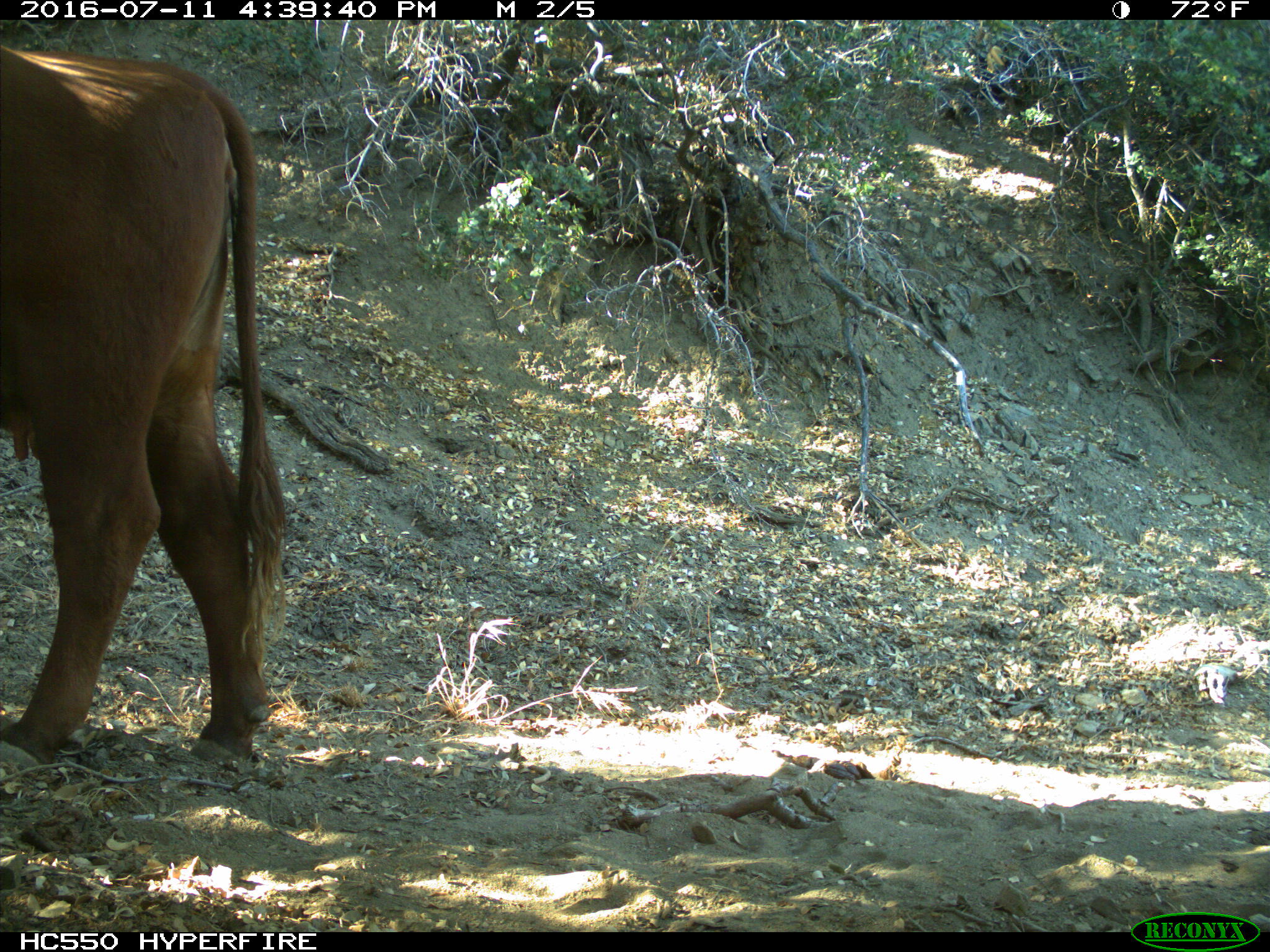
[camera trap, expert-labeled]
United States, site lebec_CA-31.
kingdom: Animalia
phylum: Chordata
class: Mammalia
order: Artiodactyla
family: Bovidae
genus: Bos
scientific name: Bos taurus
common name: domestic cow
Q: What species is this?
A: Bos taurus (domestic cow).